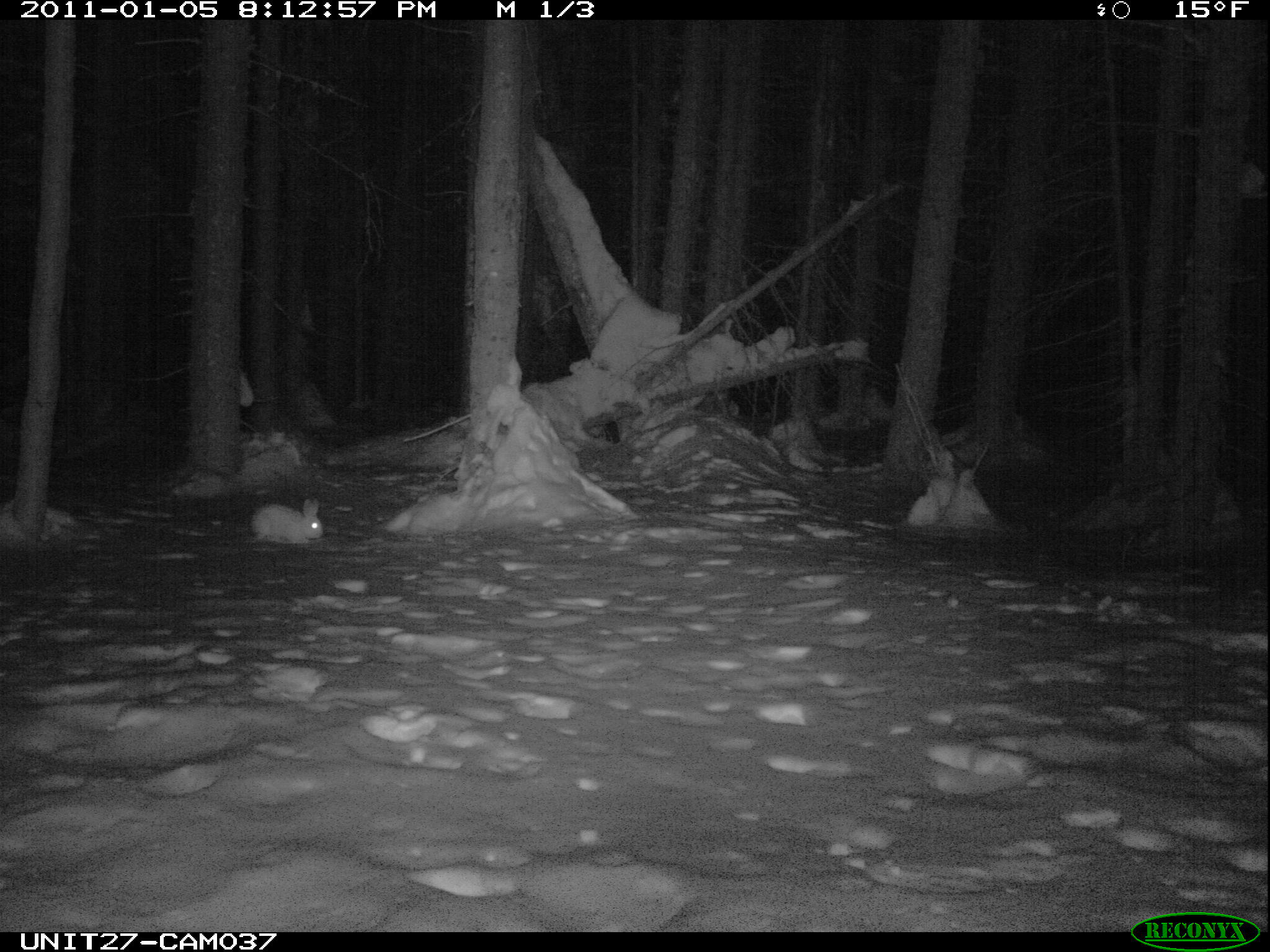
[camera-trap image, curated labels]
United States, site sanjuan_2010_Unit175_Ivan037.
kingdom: Animalia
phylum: Chordata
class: Mammalia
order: Lagomorpha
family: Leporidae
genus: Lepus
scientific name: Lepus americanus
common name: snowshoe hare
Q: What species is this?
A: Lepus americanus (snowshoe hare).